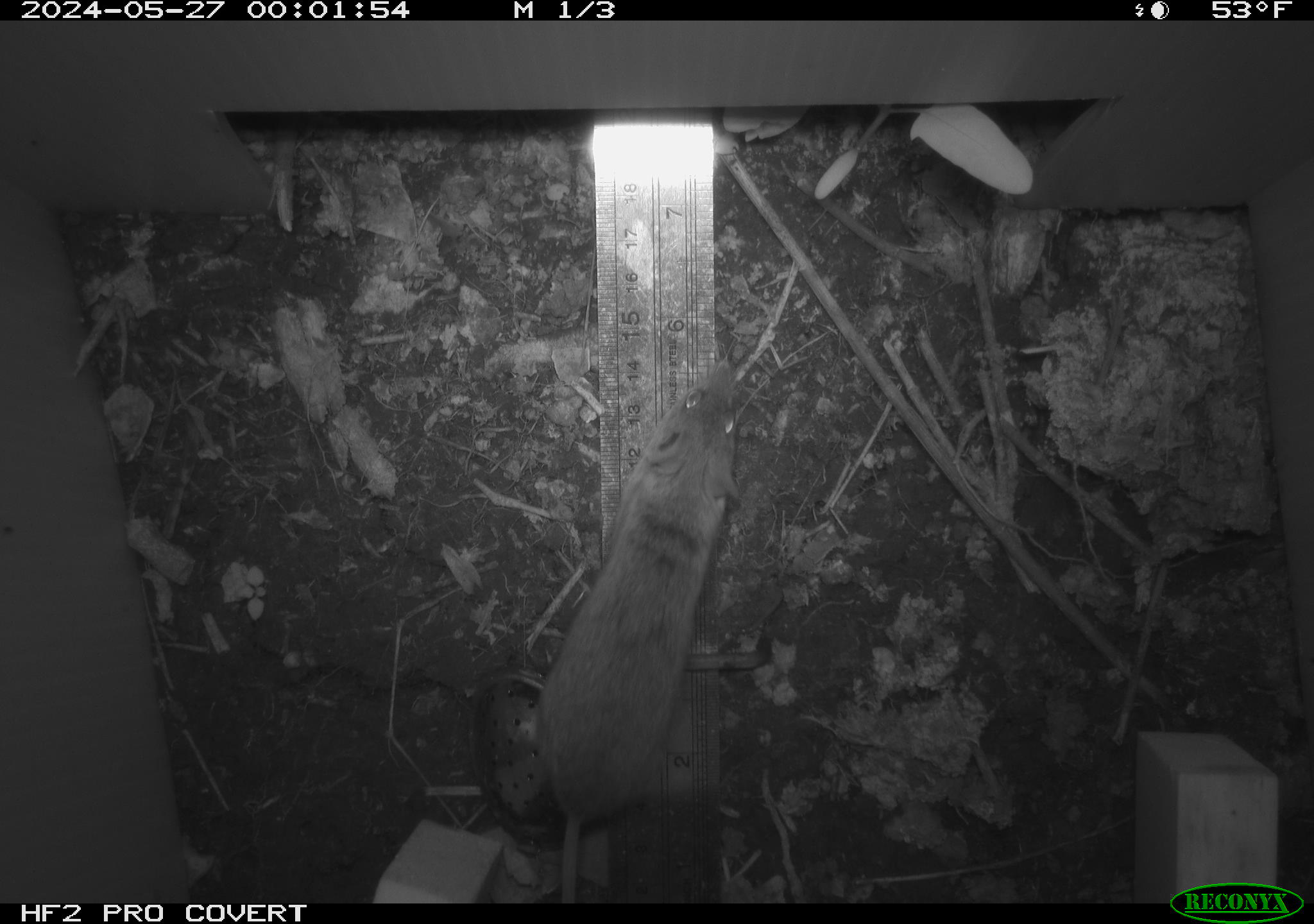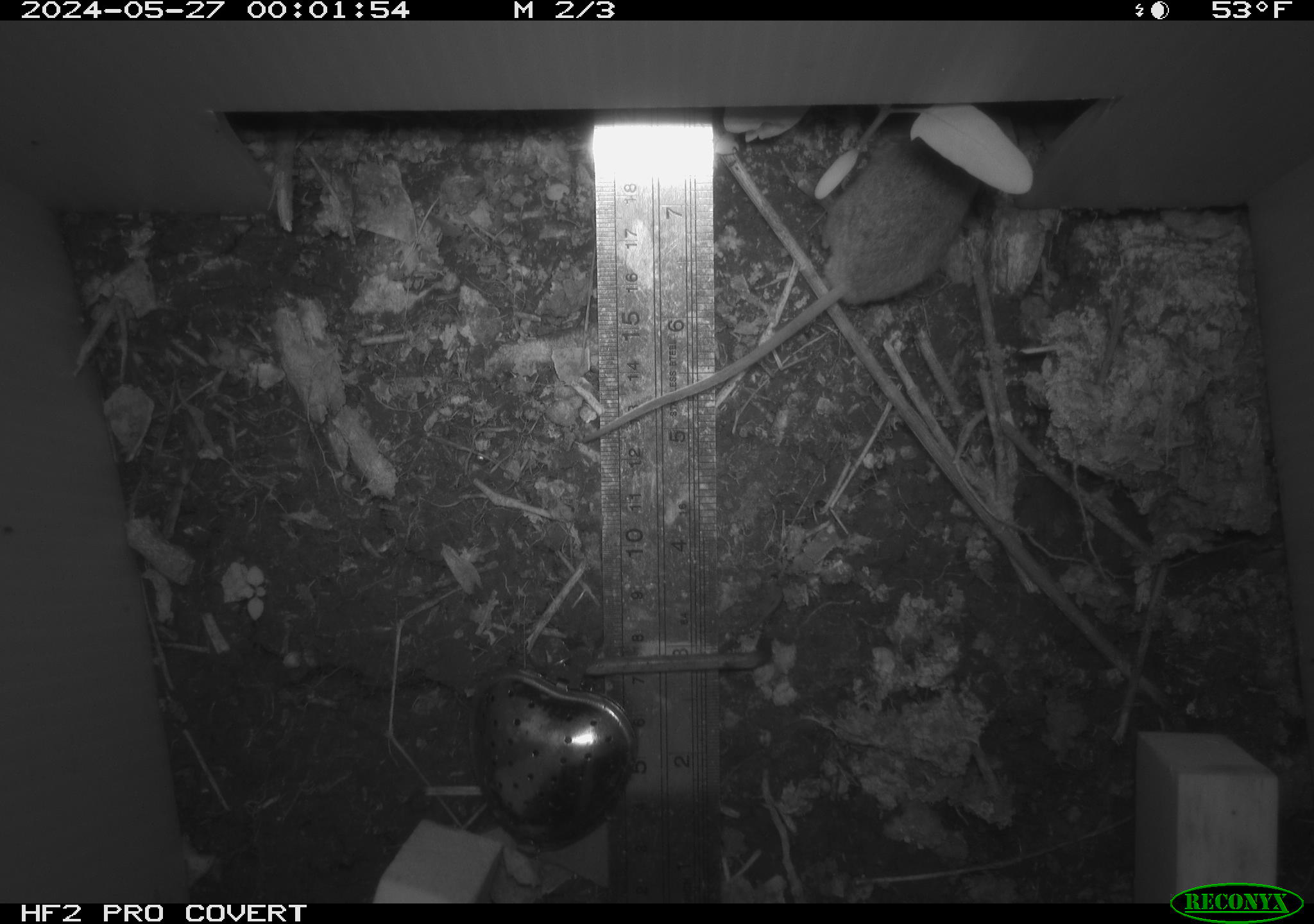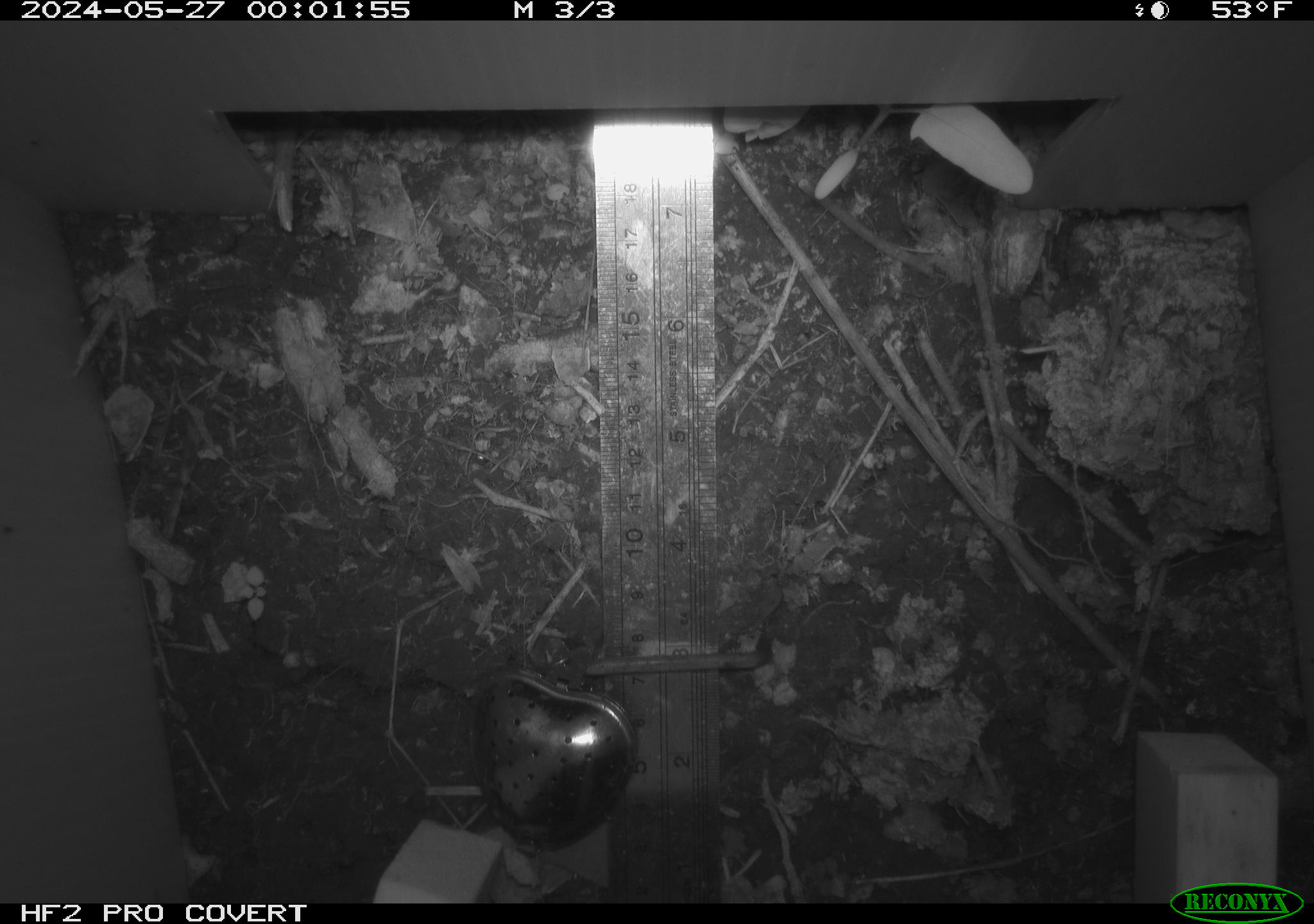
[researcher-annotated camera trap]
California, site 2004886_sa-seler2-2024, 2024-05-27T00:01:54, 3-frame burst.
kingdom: Animalia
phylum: Chordata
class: Mammalia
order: Rodentia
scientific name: Rodentia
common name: mouse species